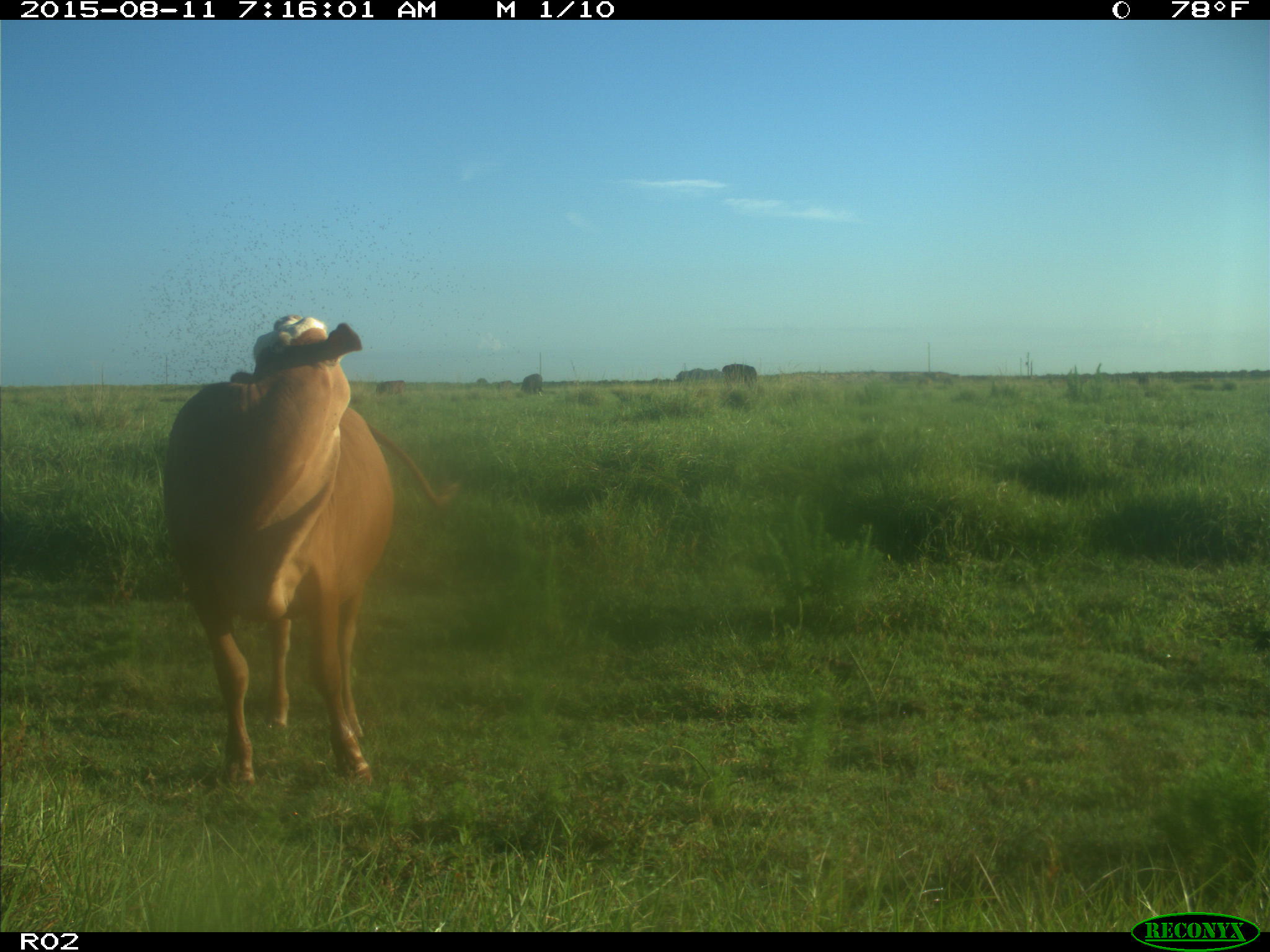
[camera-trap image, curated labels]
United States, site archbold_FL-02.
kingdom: Animalia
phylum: Chordata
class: Mammalia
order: Artiodactyla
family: Bovidae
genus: Bos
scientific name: Bos taurus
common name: domestic cow